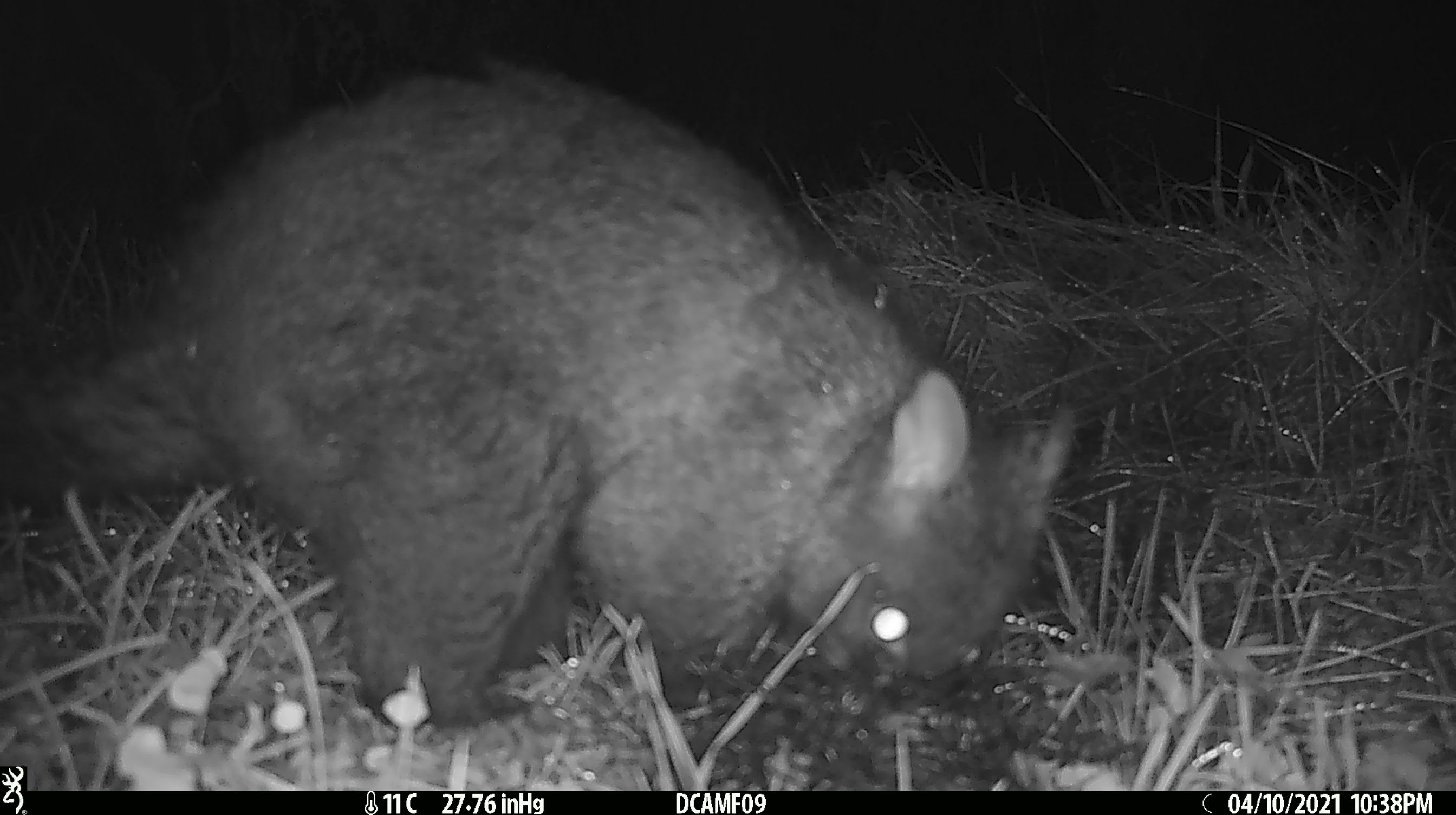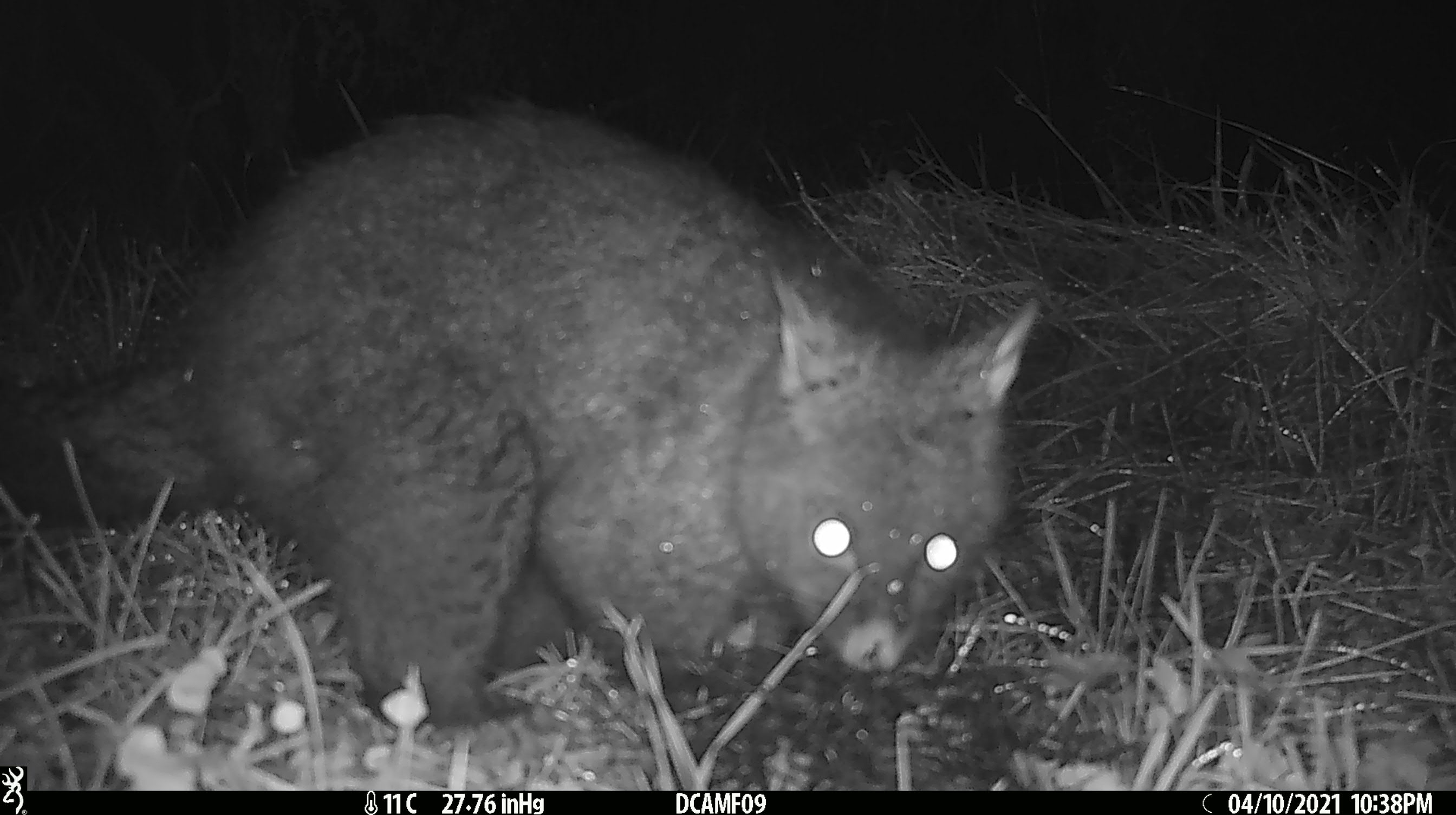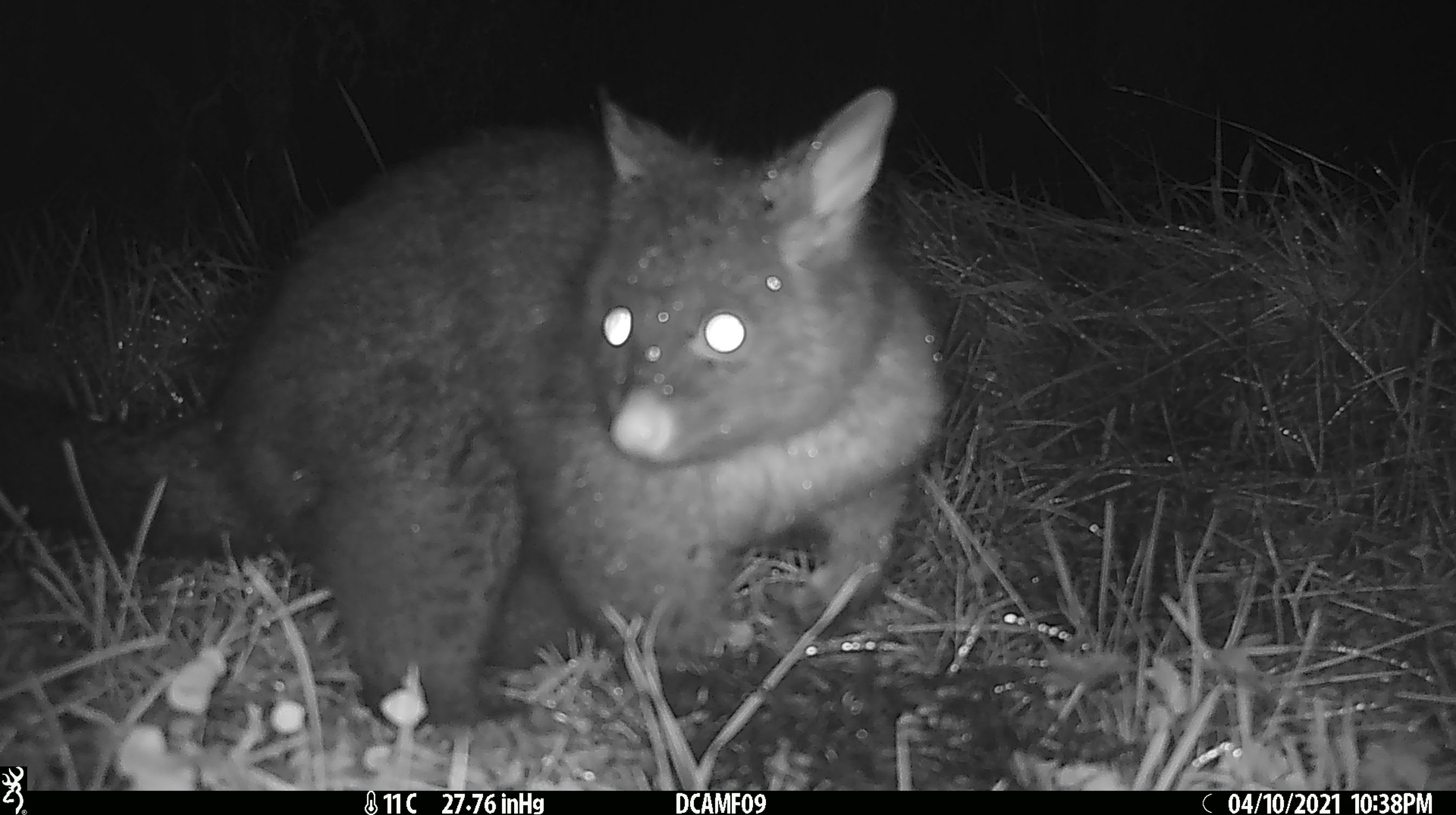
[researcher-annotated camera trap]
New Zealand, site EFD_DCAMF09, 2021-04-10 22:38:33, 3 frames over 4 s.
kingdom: Animalia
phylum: Chordata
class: Mammalia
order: Diprotodontia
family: Phalangeridae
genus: Trichosurus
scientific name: Trichosurus vulpecula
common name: common brushtail possum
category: possum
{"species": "possum (common brushtail possum) (Trichosurus vulpecula)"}